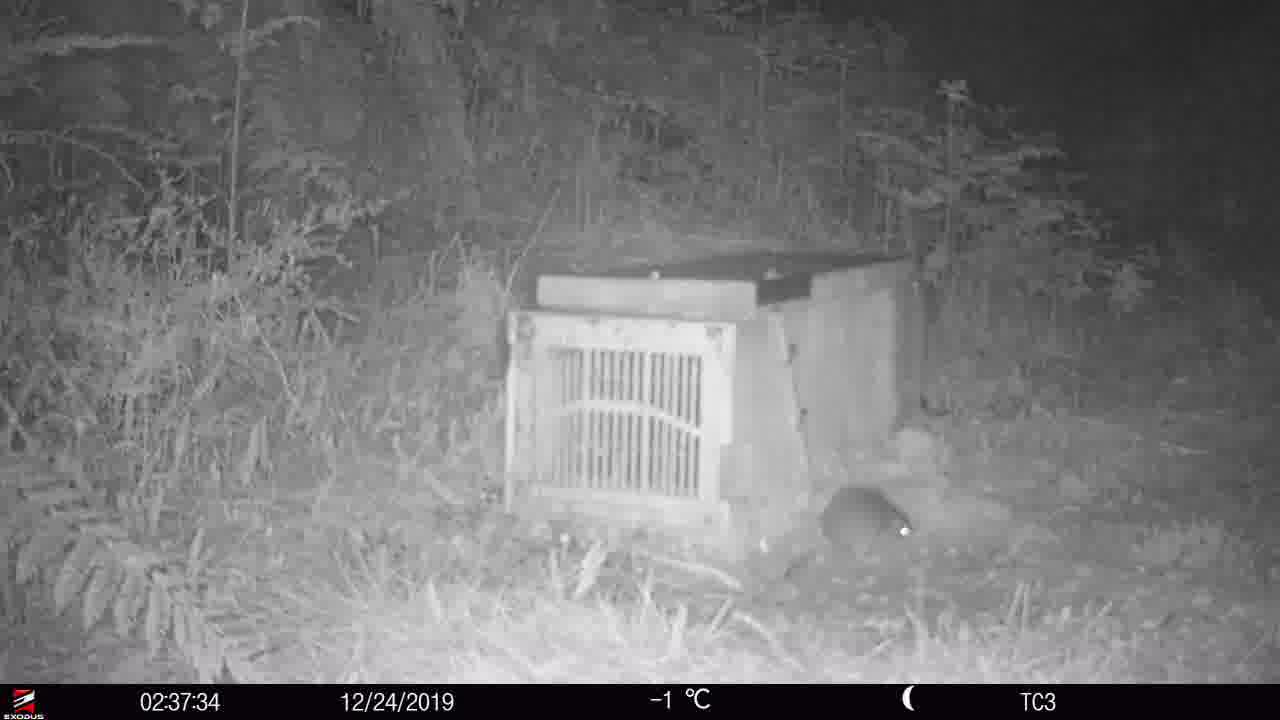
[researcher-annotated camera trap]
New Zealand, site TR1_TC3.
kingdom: Animalia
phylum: Chordata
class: Mammalia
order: Rodentia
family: Muridae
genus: Rattus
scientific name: Rattus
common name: rat